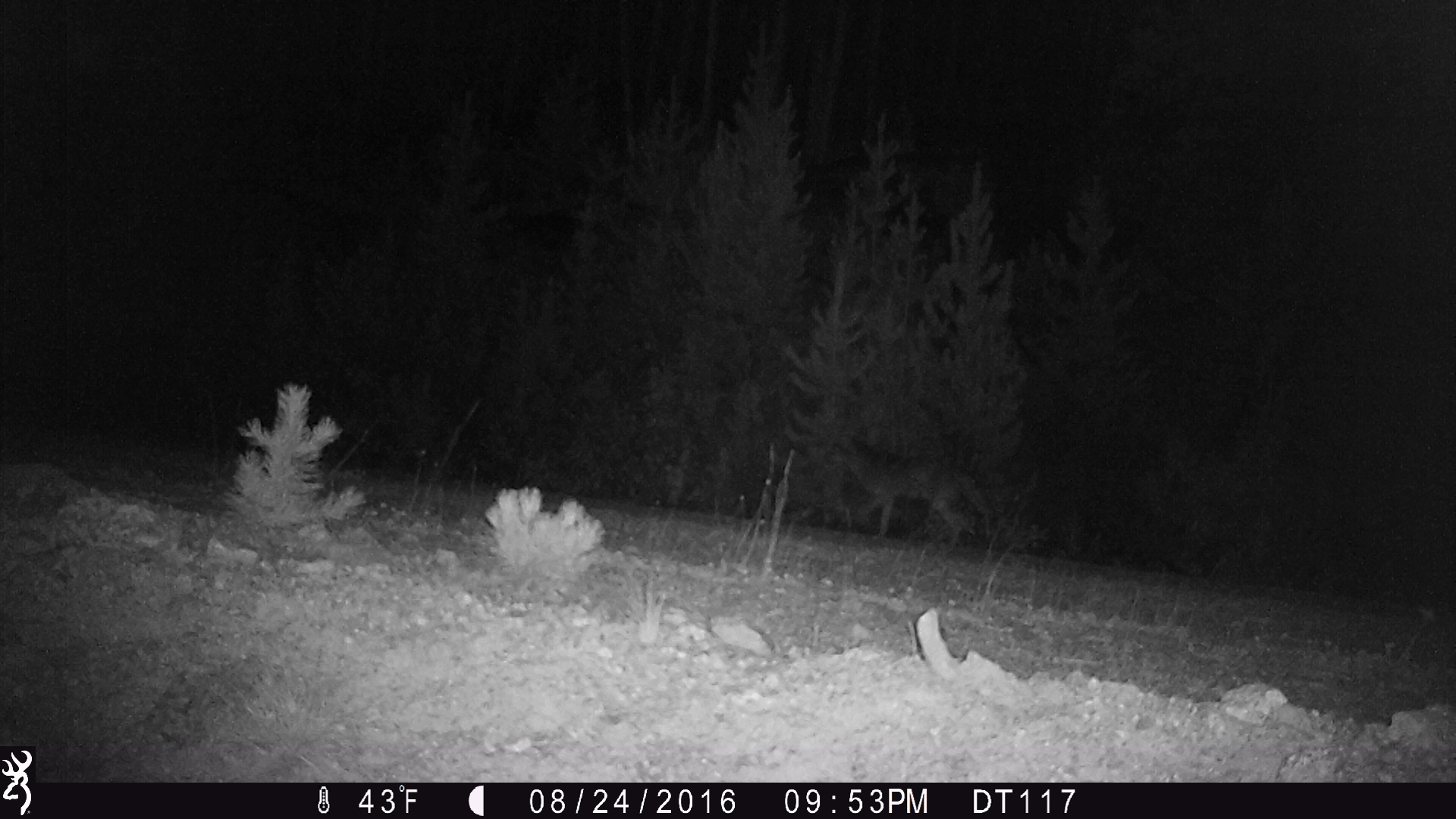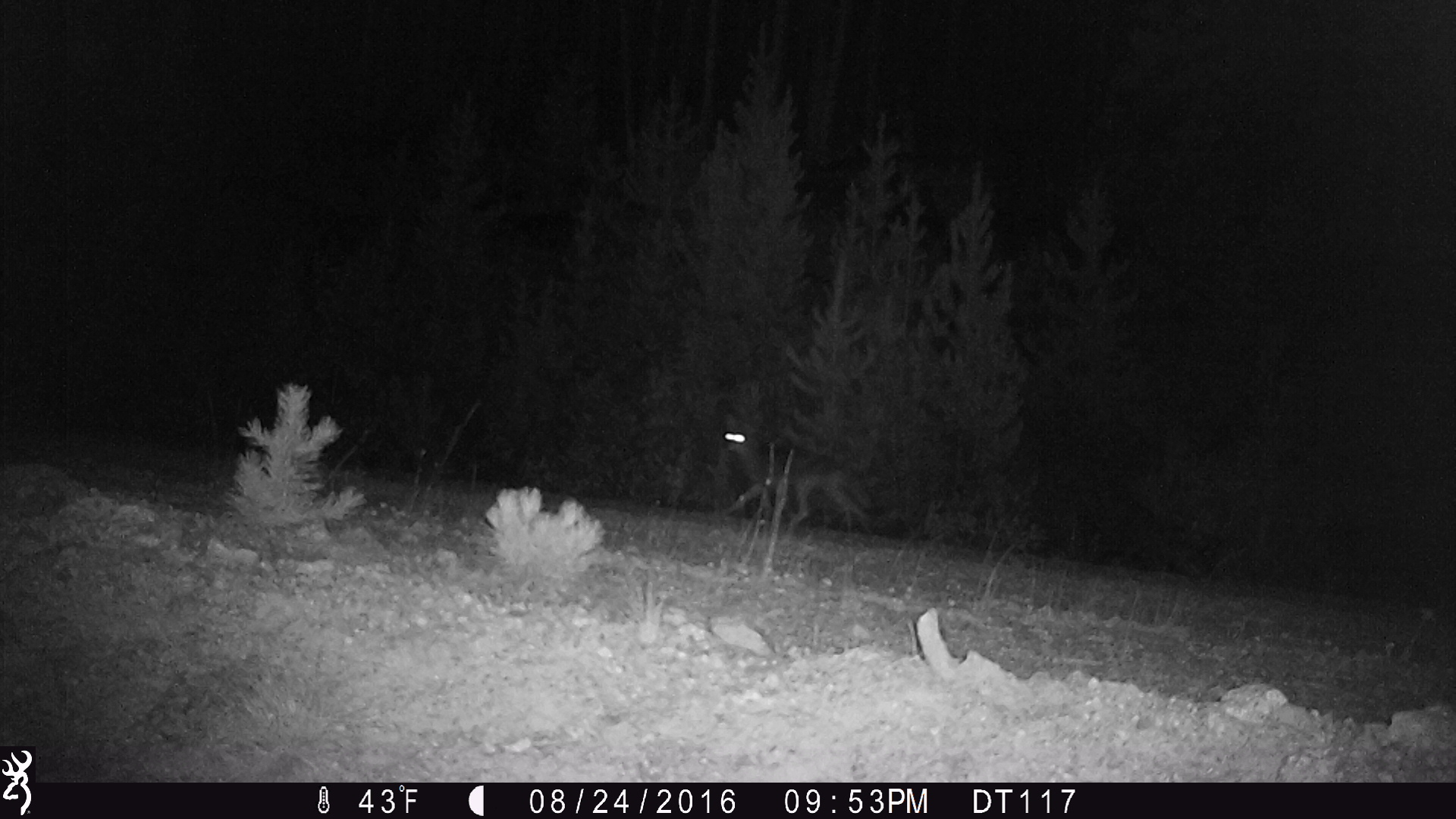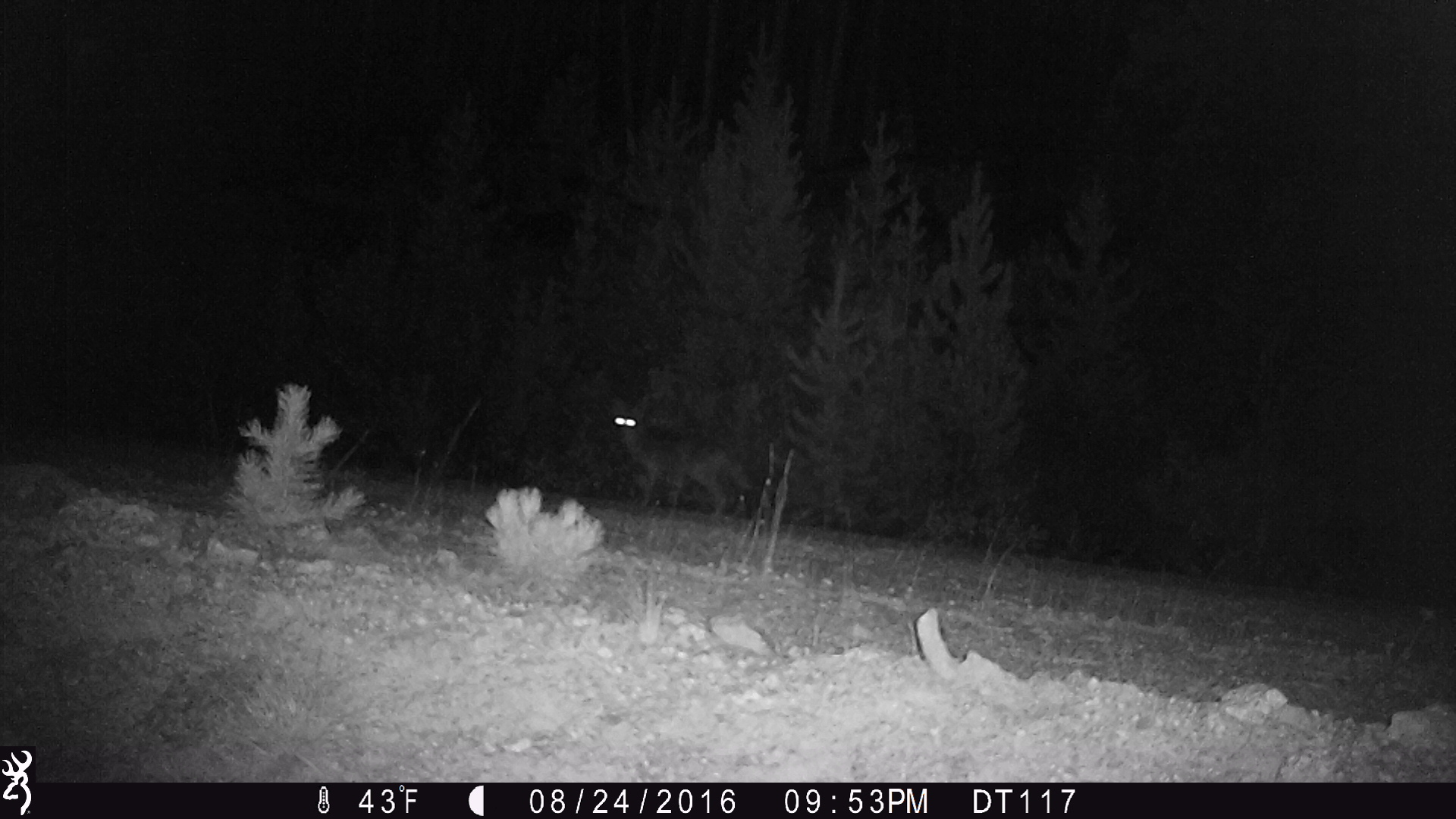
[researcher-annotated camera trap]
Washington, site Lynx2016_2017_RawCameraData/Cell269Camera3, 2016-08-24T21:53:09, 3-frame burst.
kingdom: Animalia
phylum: Chordata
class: Mammalia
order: Carnivora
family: Canidae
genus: Canis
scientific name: Canis latrans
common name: coyote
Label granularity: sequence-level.